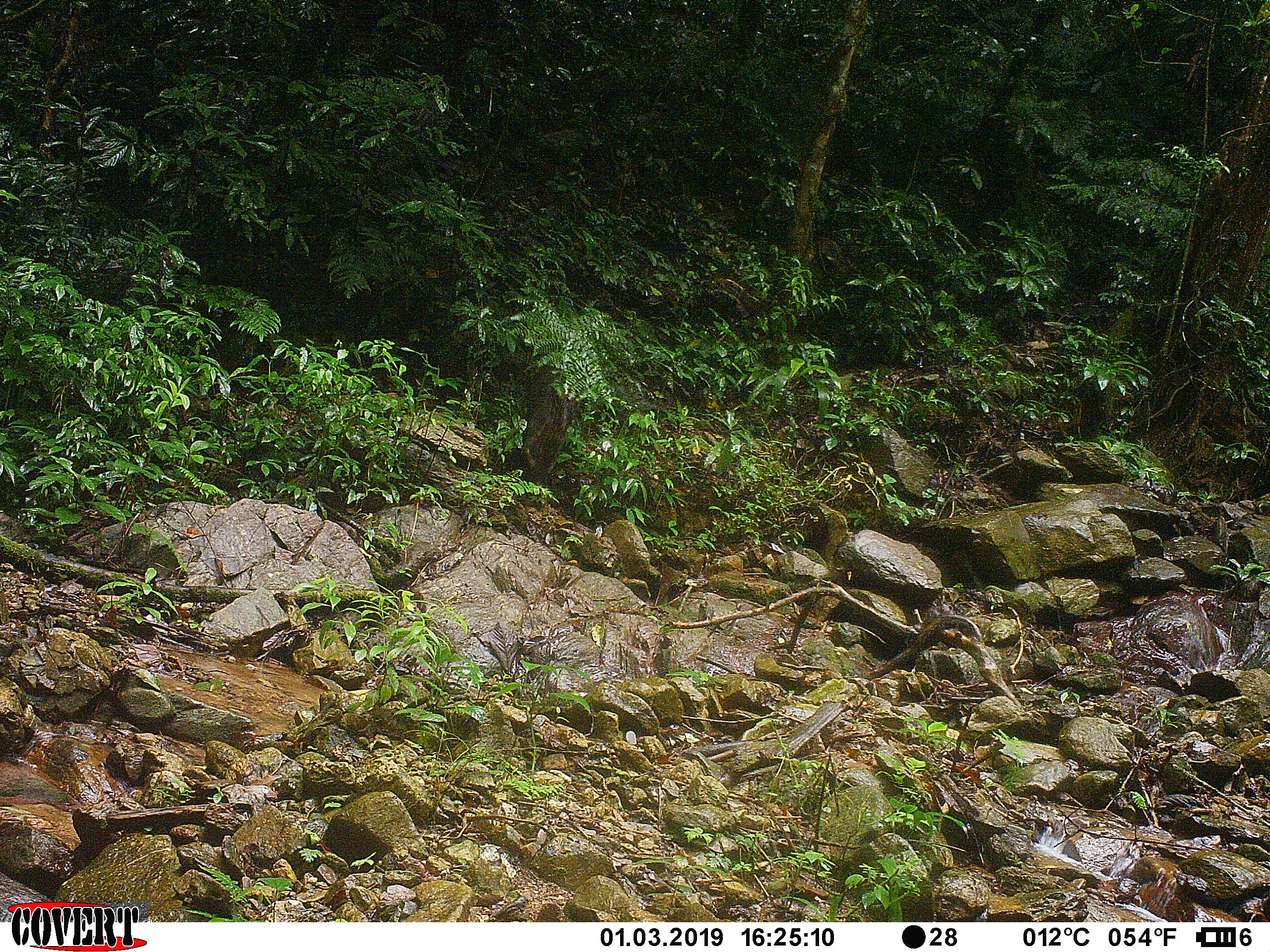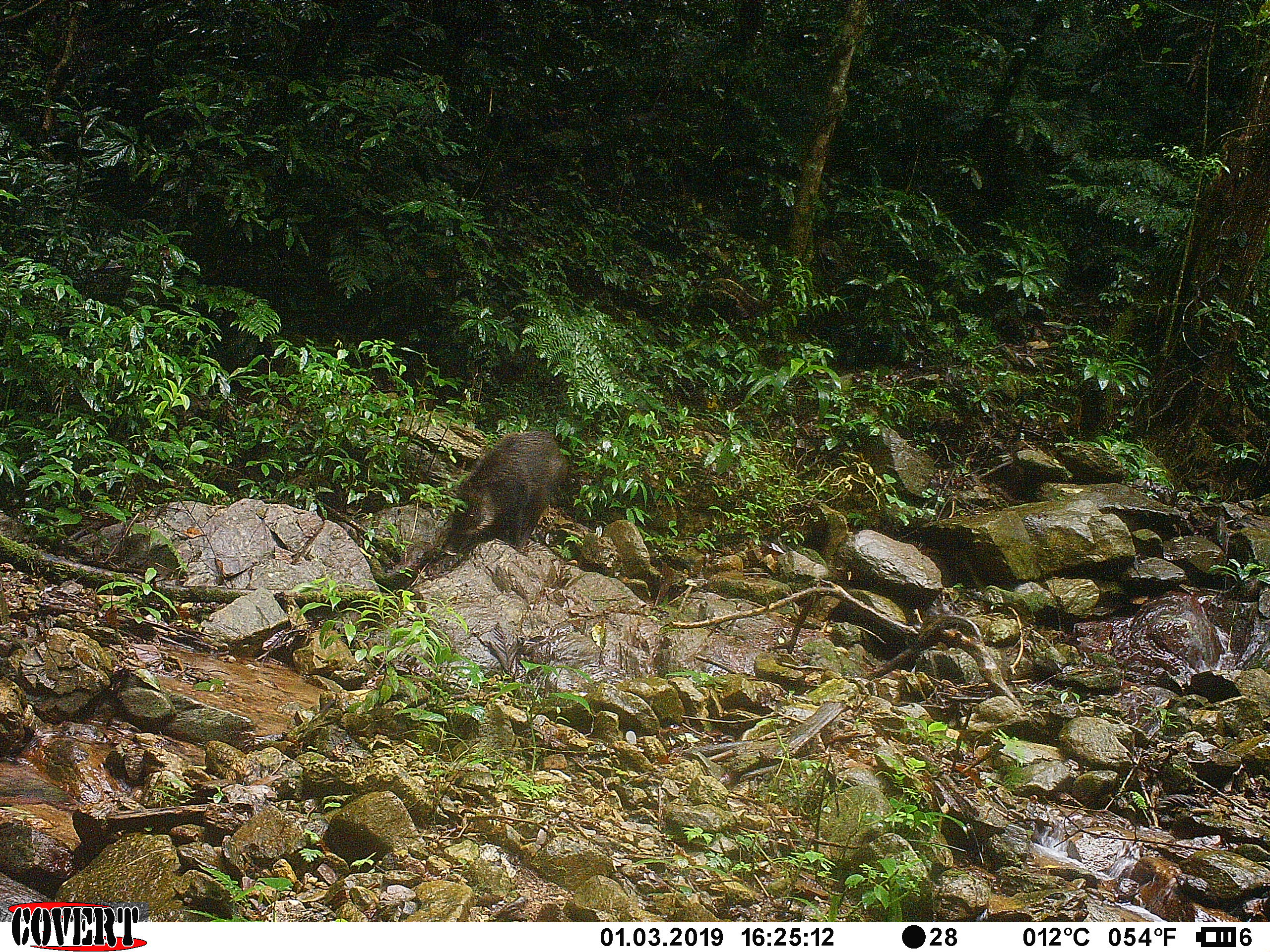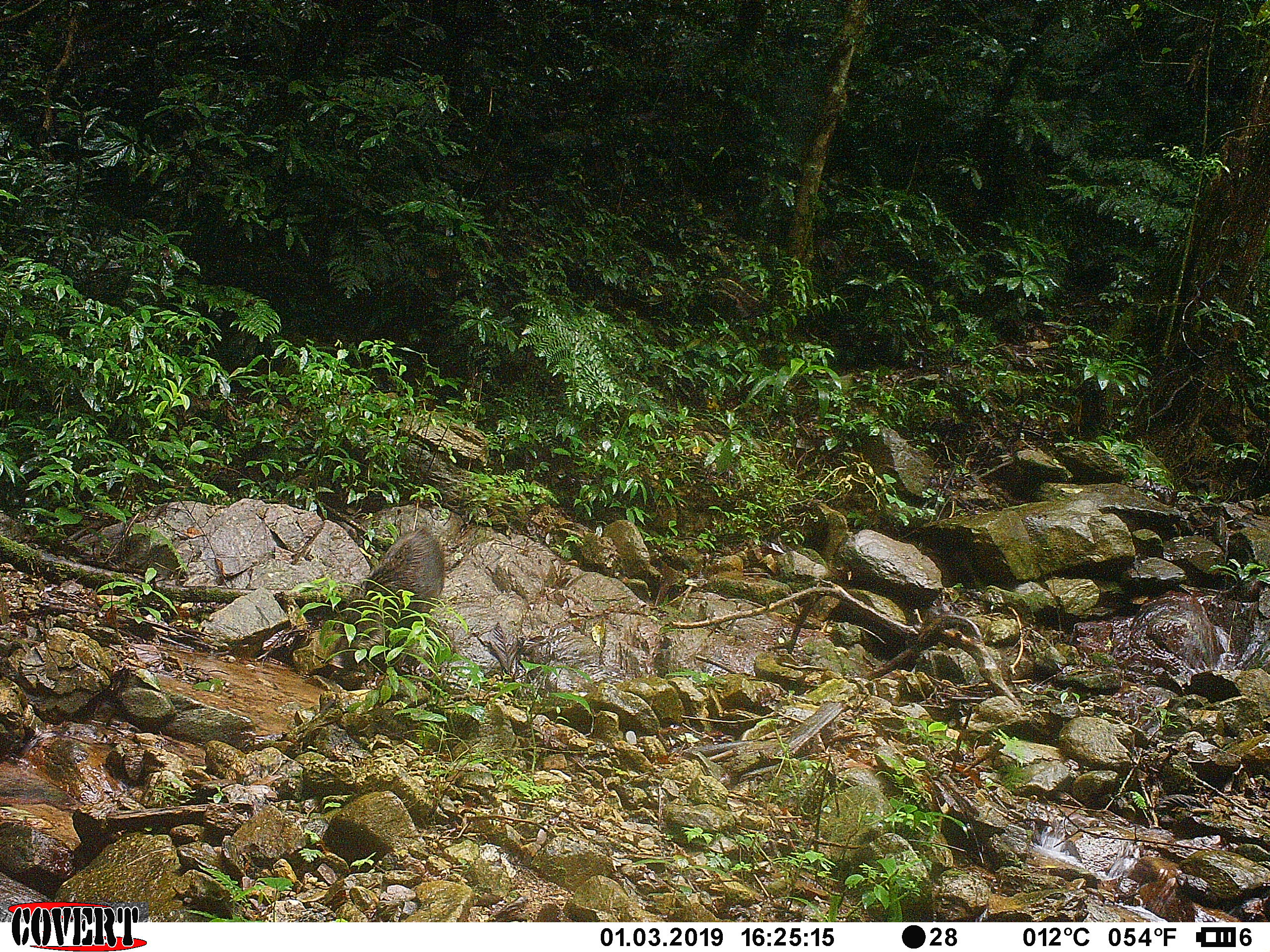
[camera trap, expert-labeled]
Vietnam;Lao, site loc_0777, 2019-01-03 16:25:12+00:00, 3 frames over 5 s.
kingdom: Animalia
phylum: Chordata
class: Mammalia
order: Artiodactyla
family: Suidae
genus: Sus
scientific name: Sus scrofa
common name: eurasian wild pig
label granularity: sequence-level